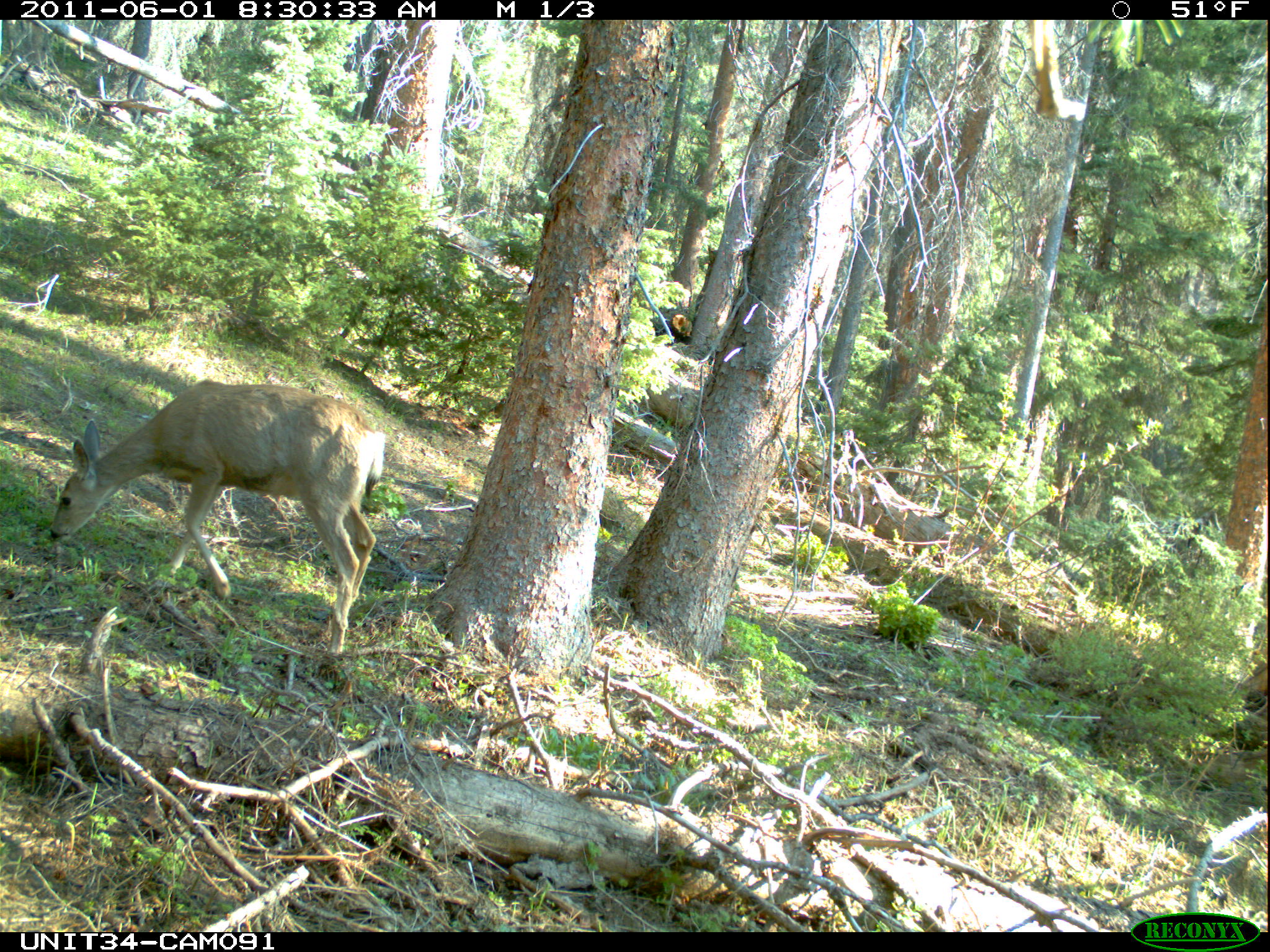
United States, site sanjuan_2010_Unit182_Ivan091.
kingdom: Animalia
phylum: Chordata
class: Mammalia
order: Artiodactyla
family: Cervidae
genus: Odocoileus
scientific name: Odocoileus hemionus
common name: mule deer